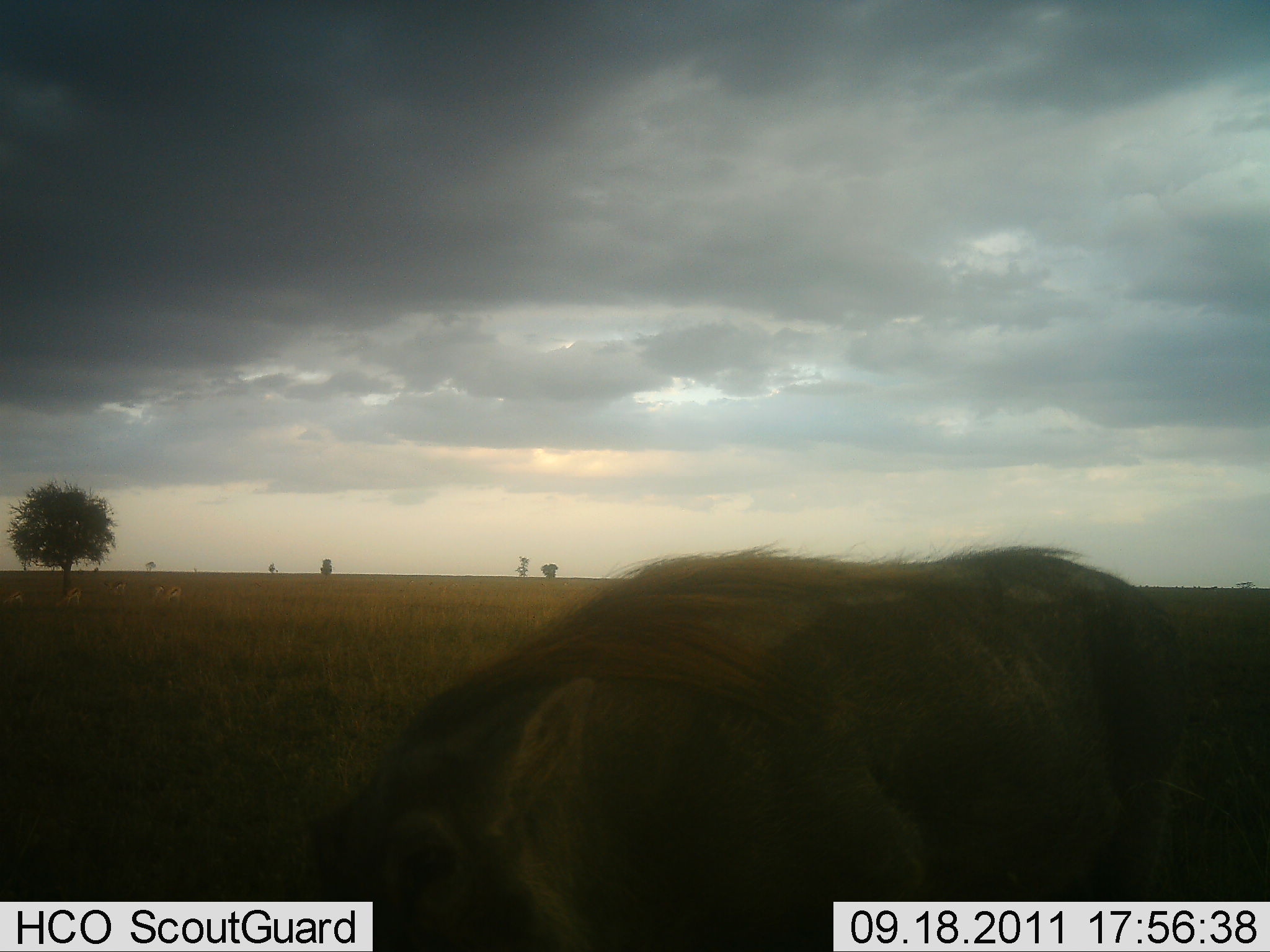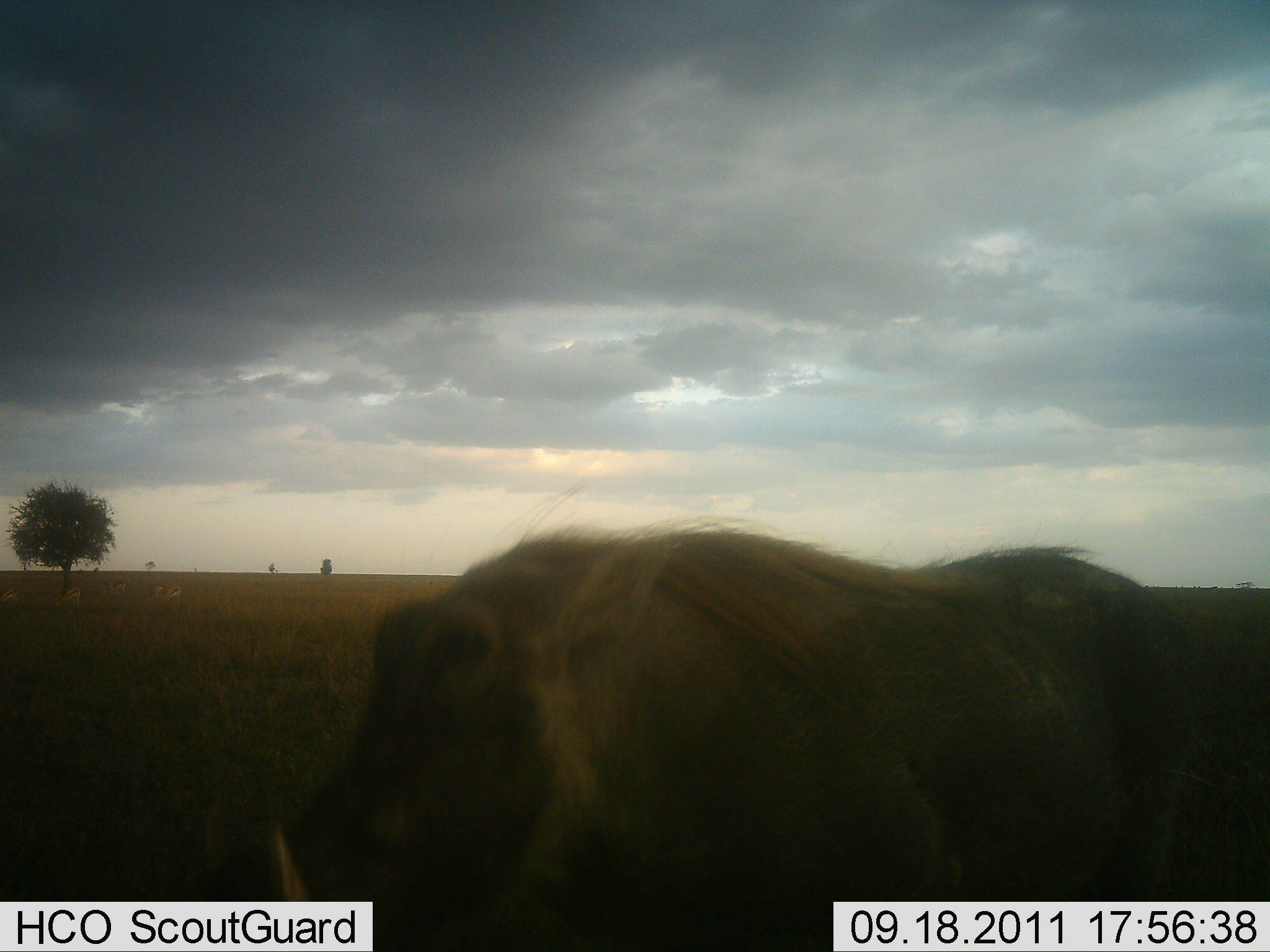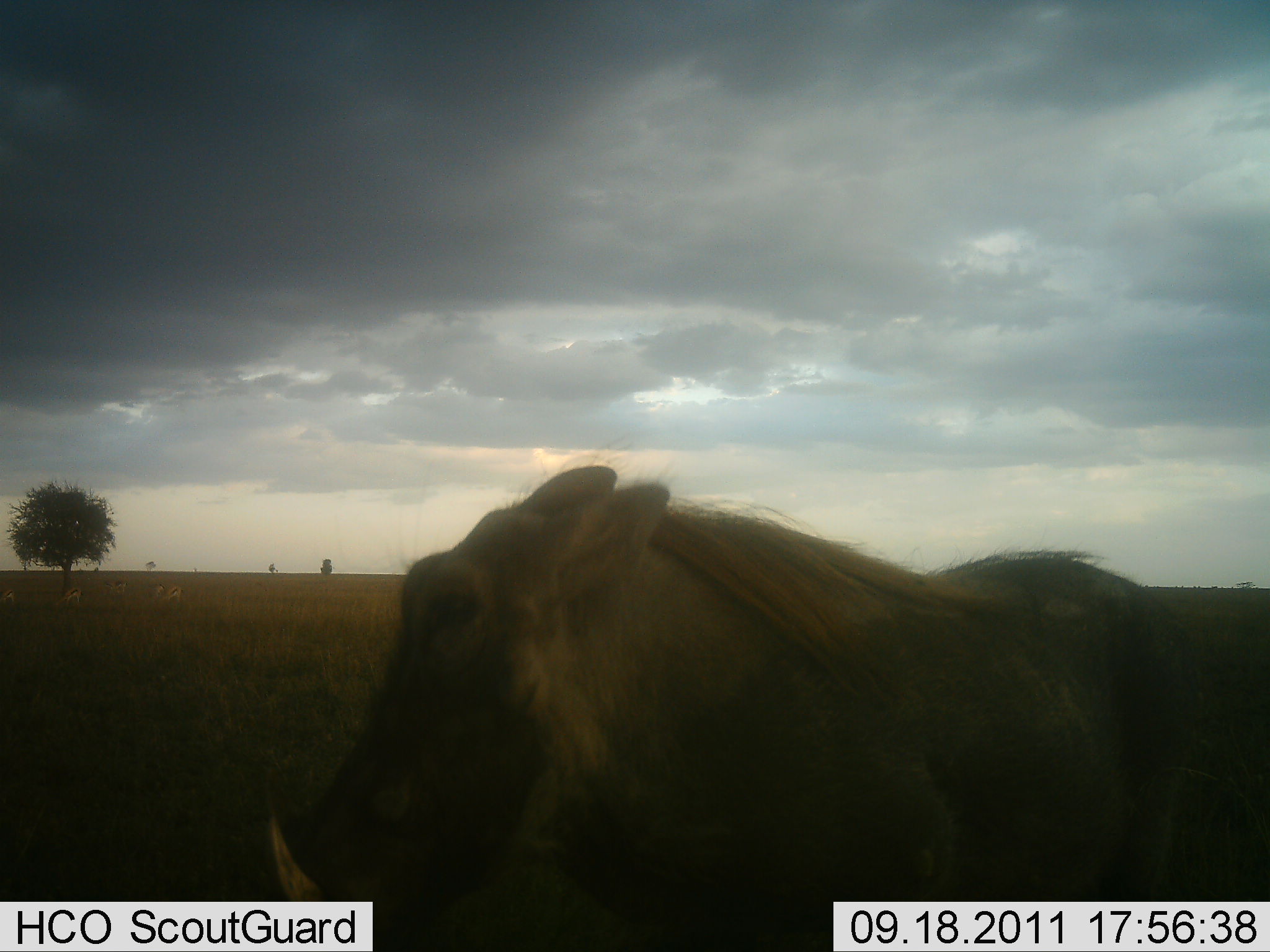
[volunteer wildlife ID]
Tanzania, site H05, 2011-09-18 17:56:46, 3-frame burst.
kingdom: Animalia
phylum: Chordata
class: Mammalia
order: Artiodactyla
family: Suidae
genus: Phacochoerus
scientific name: Phacochoerus africanus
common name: warthog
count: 1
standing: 69%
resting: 0%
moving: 15%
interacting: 0%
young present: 0%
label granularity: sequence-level